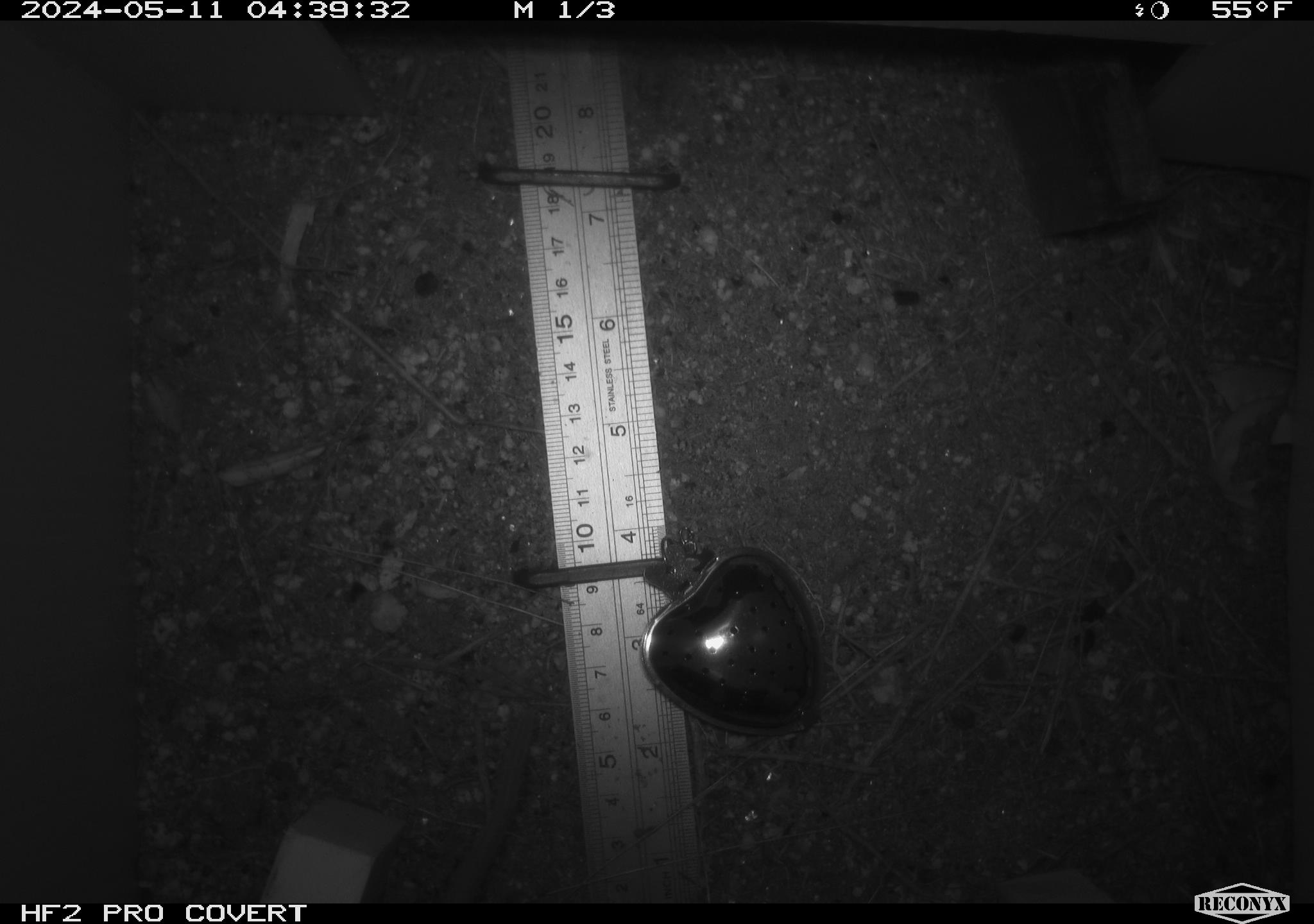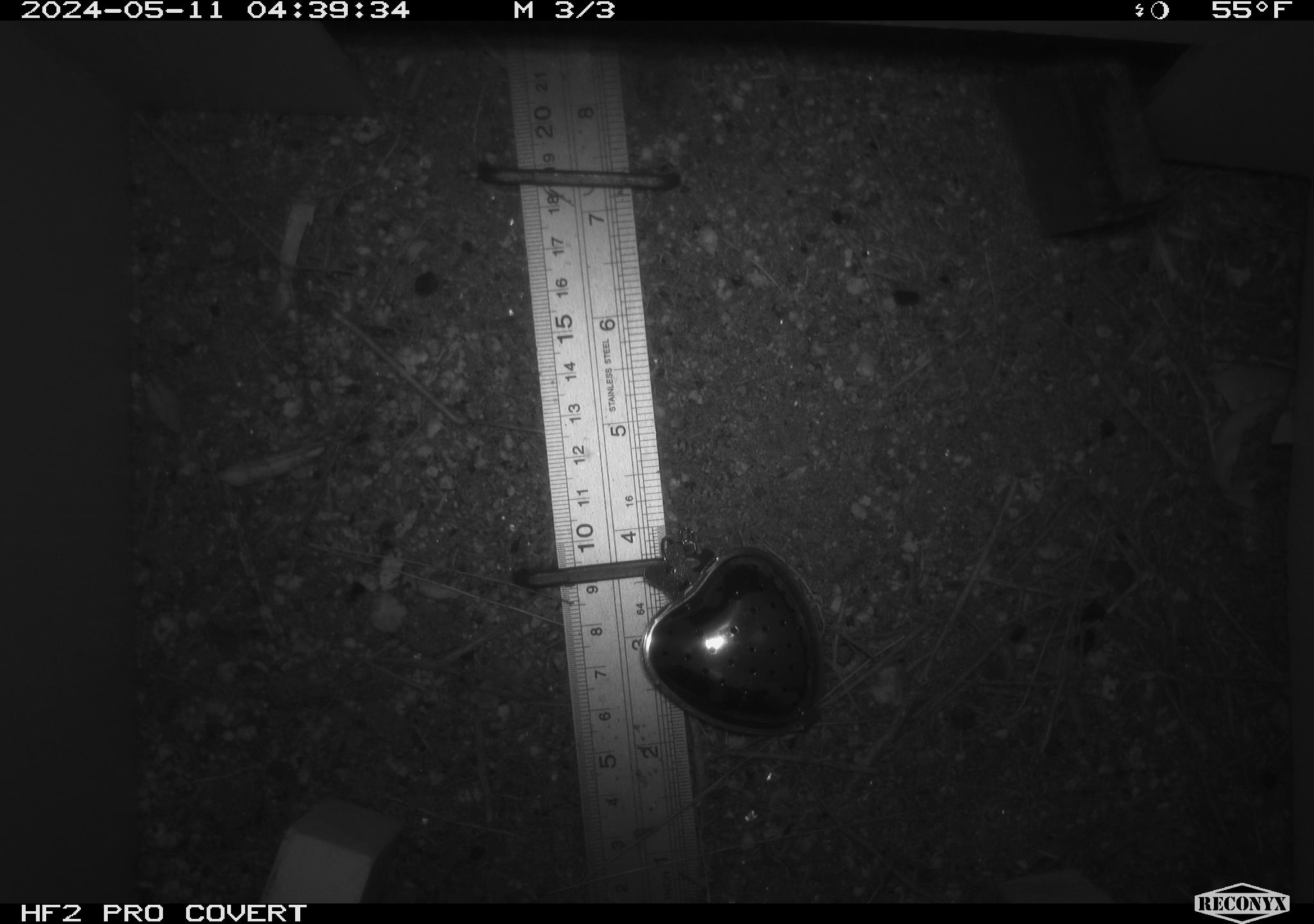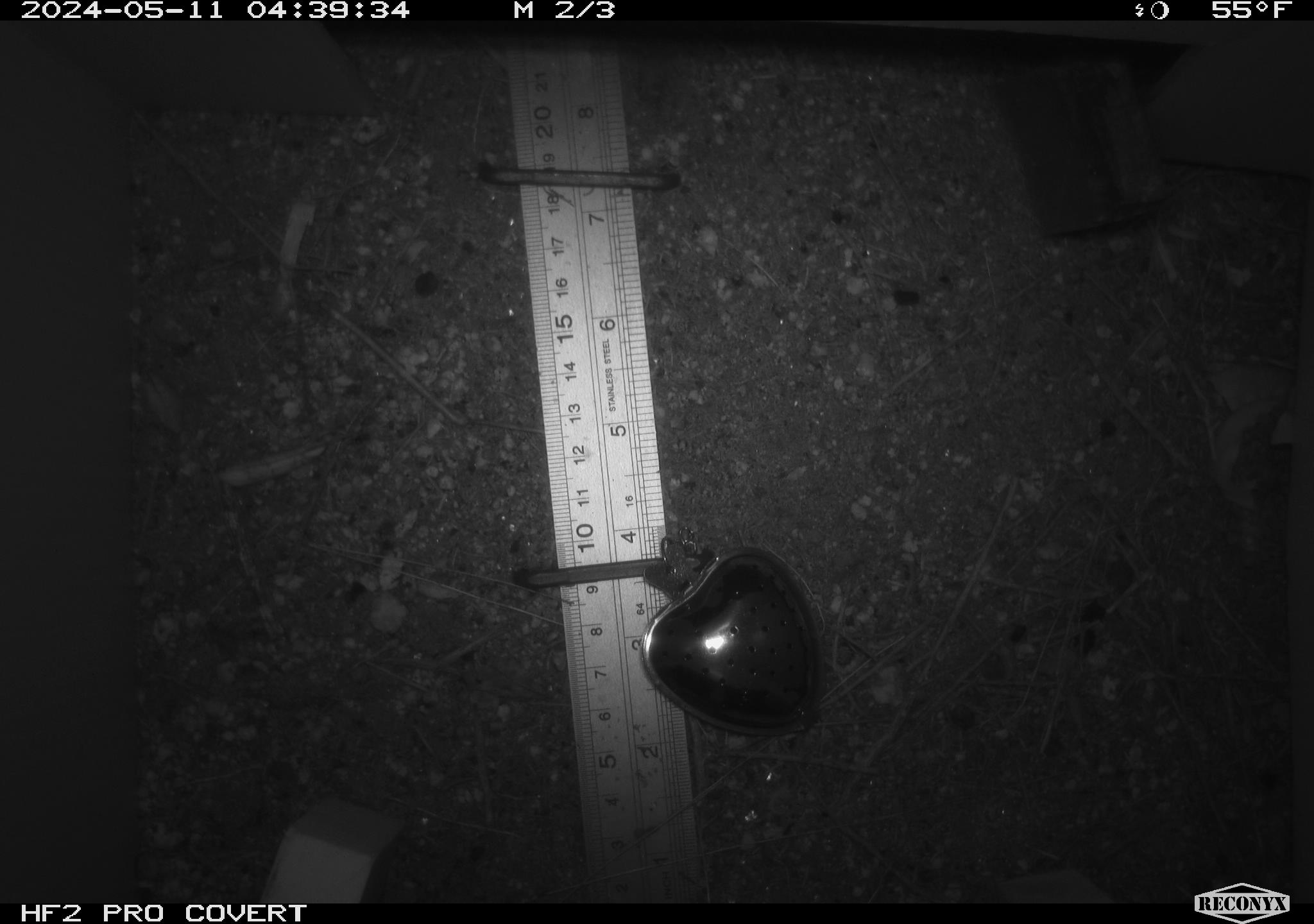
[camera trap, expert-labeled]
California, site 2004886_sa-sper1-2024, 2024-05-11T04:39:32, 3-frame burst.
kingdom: Animalia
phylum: Chordata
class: Mammalia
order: Rodentia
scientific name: Rodentia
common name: woodrat or rat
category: woodrat or rat species